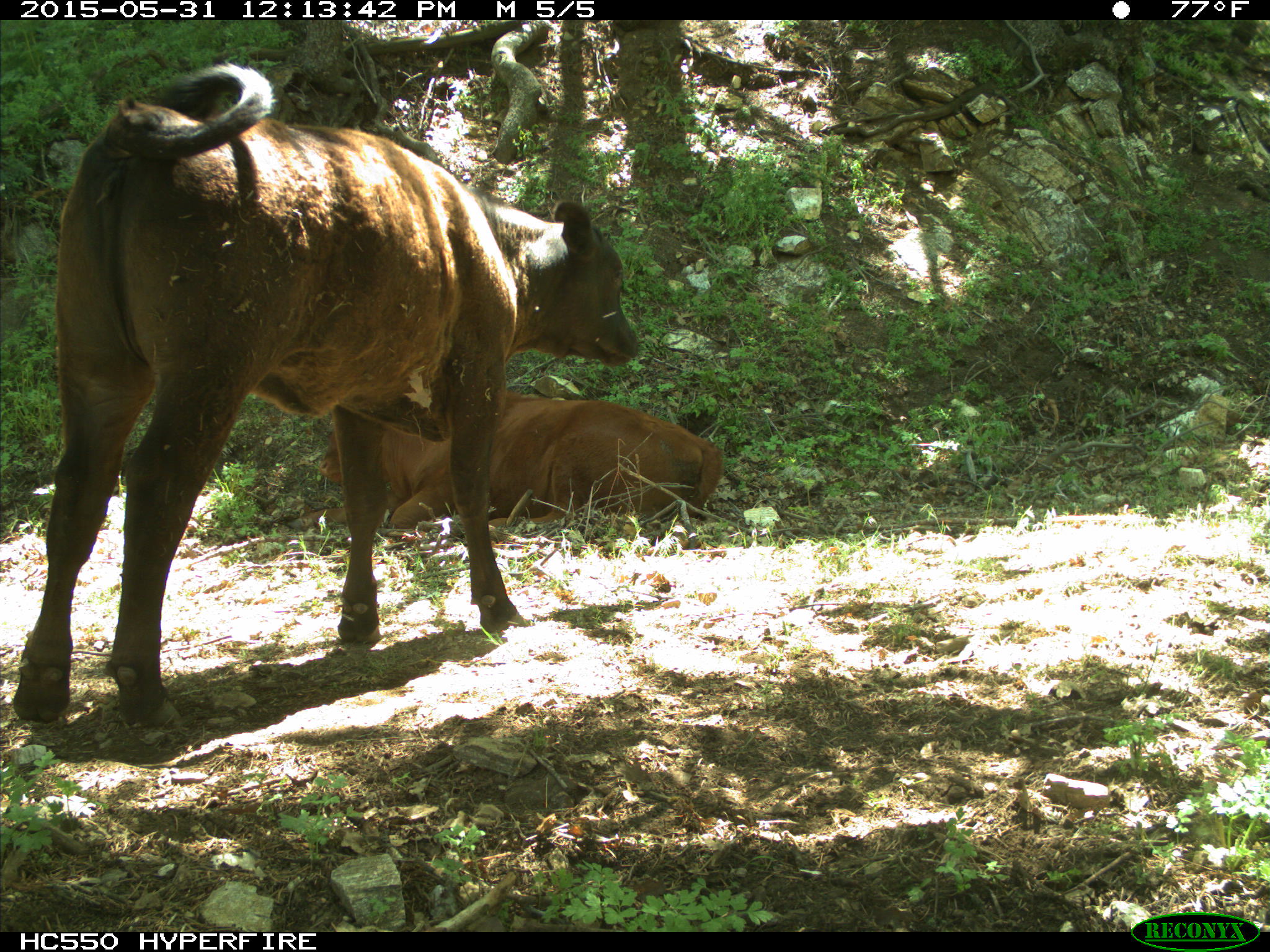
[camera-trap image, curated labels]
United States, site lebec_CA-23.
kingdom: Animalia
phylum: Chordata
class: Mammalia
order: Artiodactyla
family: Bovidae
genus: Bos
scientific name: Bos taurus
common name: domestic cow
Bos taurus (domestic cow).